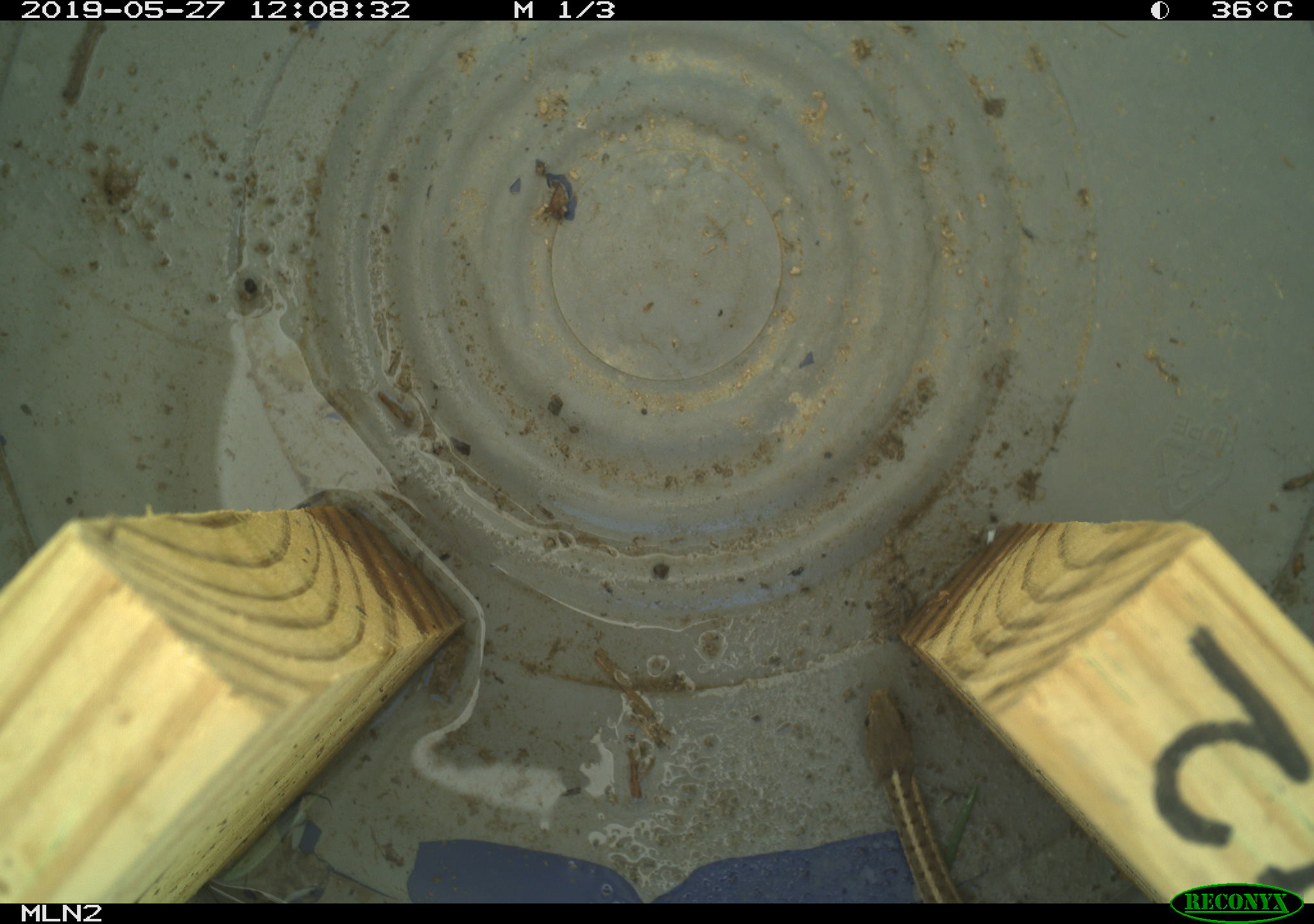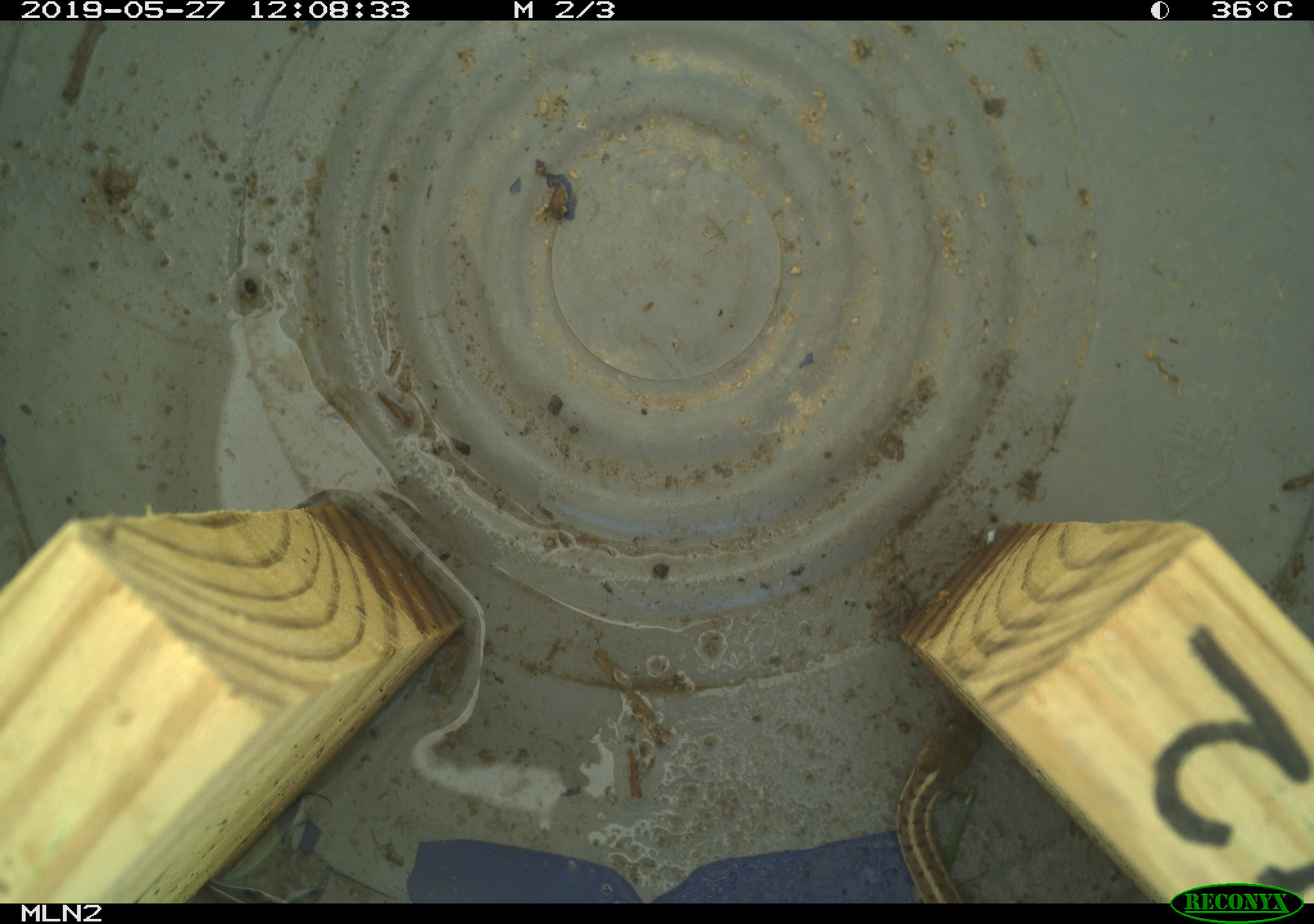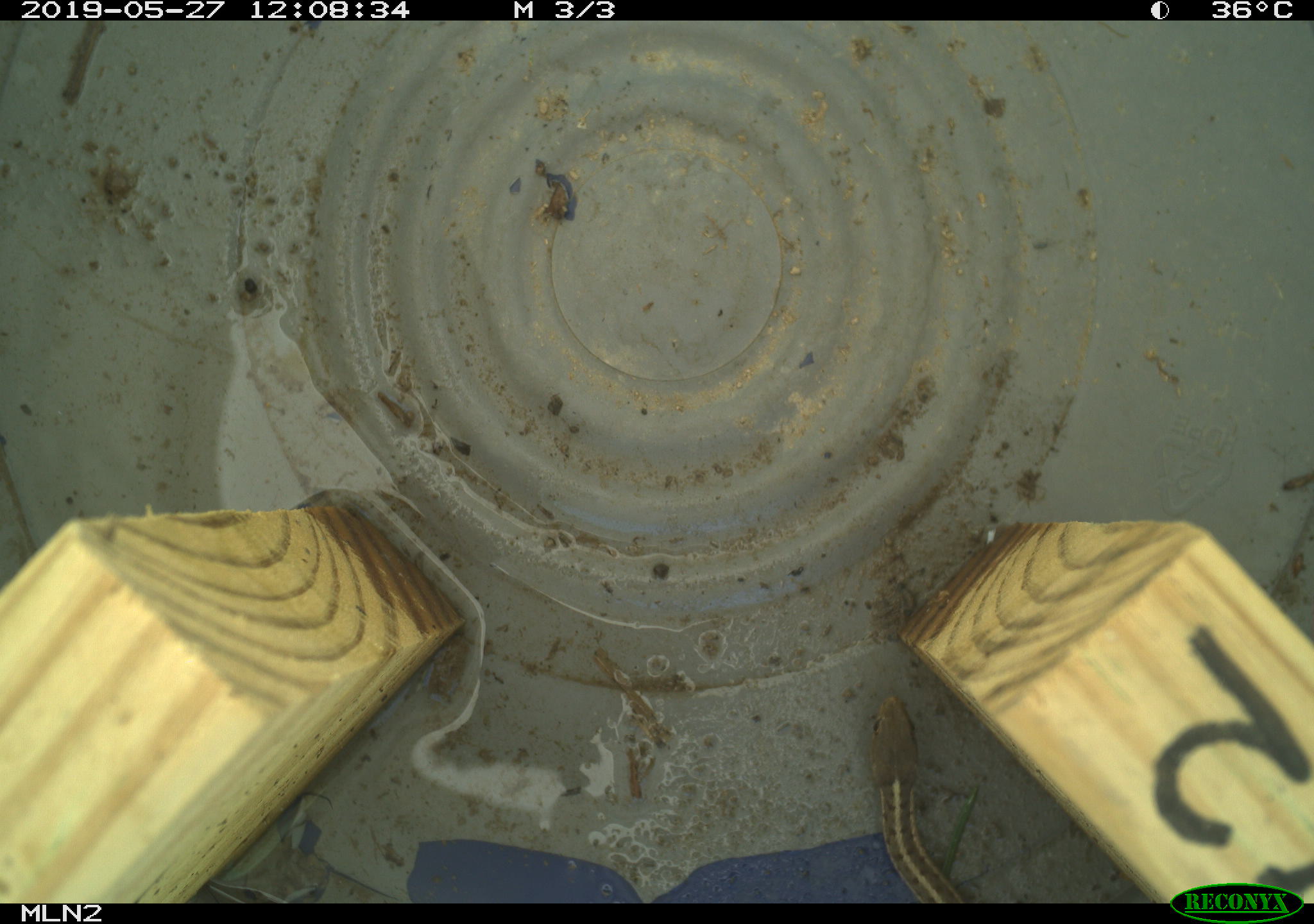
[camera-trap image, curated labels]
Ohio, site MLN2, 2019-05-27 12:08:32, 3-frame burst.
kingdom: Animalia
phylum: Chordata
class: Reptilia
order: Squamata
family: Colubridae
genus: Thamnophis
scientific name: Thamnophis sirtalis sirtalis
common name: eastern gartersnake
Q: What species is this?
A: Eastern gartersnake (Thamnophis sirtalis sirtalis).